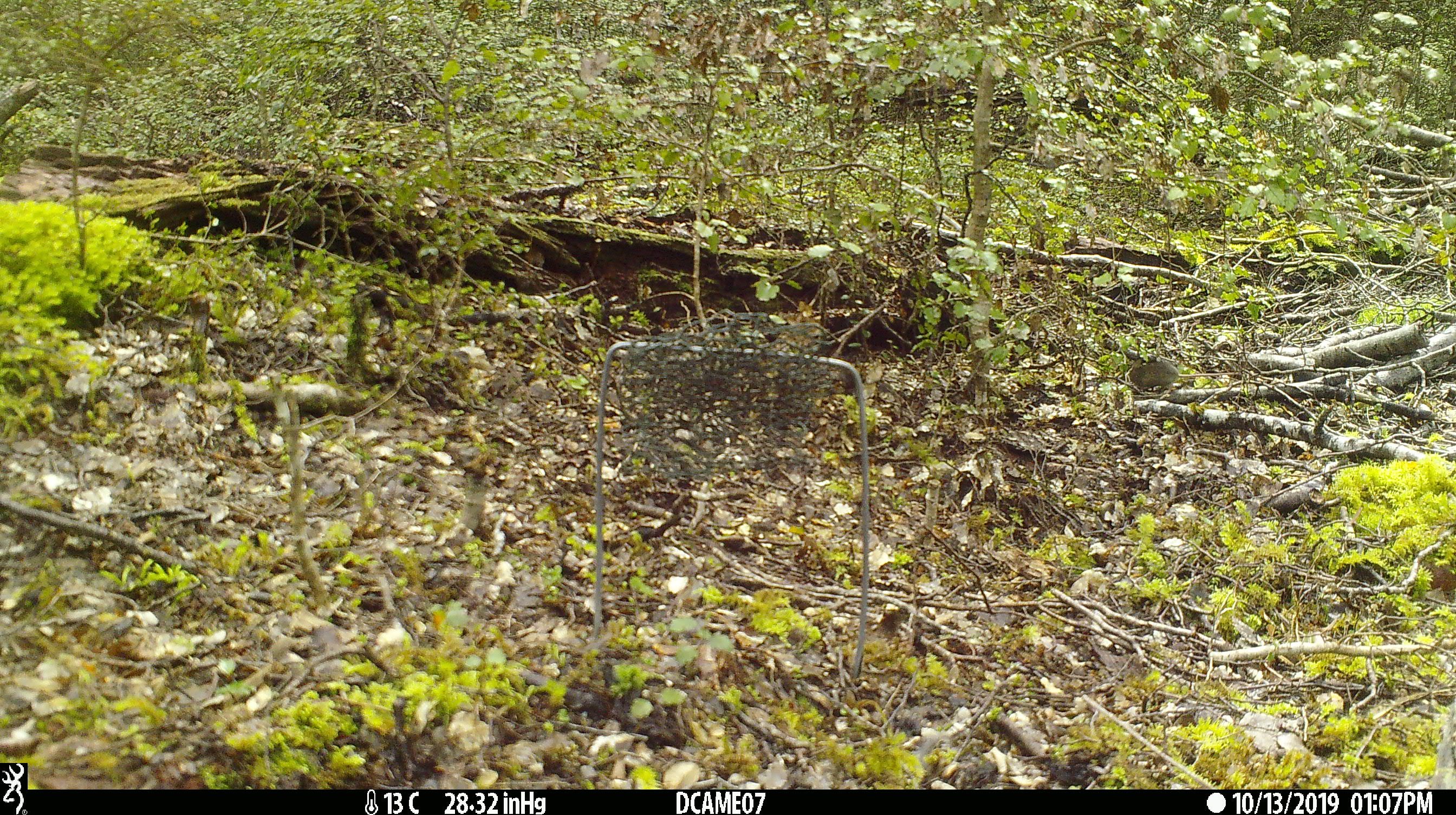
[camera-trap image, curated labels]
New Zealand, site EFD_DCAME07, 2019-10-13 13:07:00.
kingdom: Animalia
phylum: Chordata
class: Mammalia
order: Rodentia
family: Muridae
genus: Mus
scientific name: Mus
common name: mouse